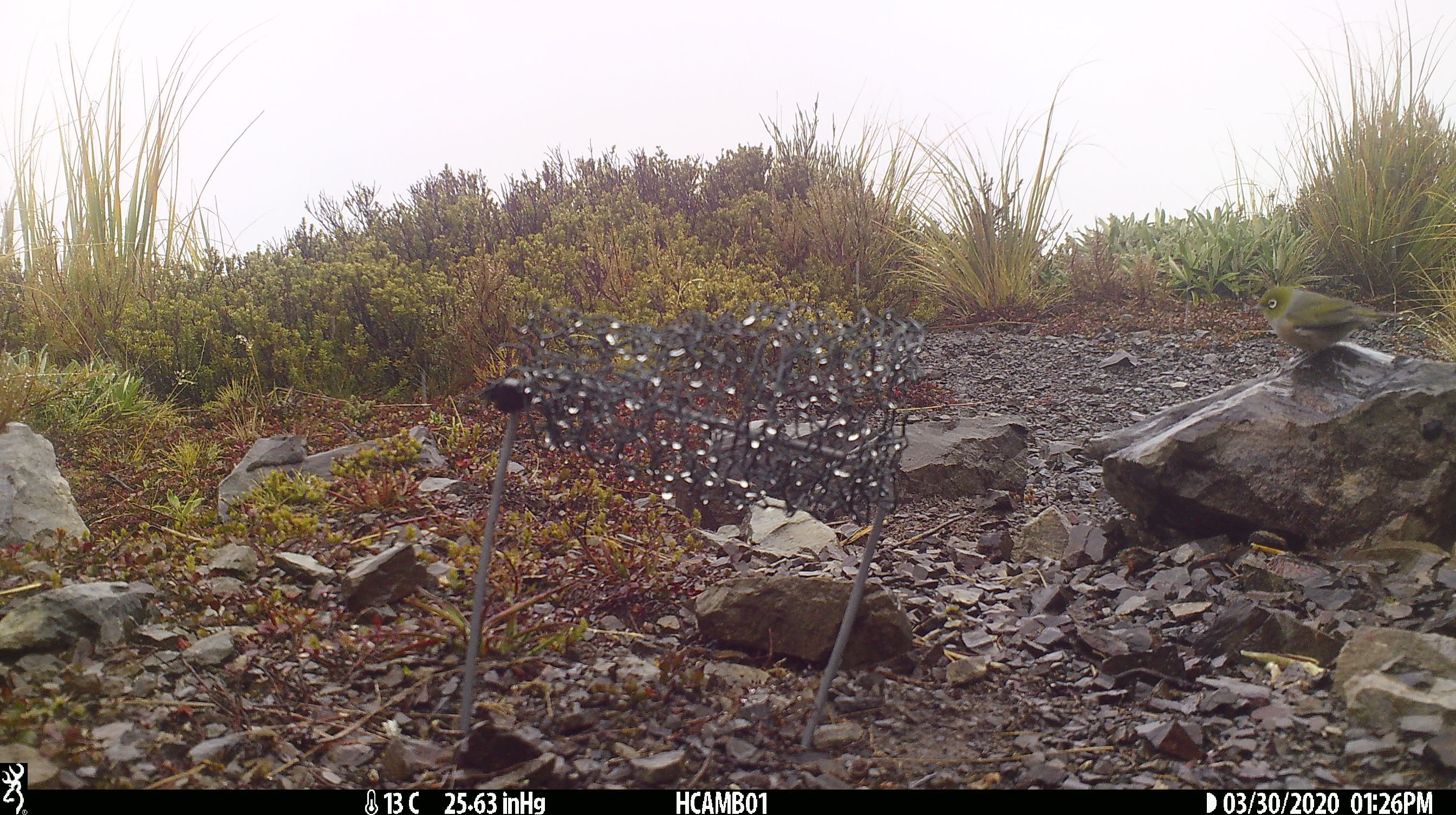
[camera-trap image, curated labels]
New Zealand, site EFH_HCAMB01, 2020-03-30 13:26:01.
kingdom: Animalia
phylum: Chordata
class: Aves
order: Passeriformes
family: Zosteropidae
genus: Zosterops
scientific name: Zosterops lateralis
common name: silvereye